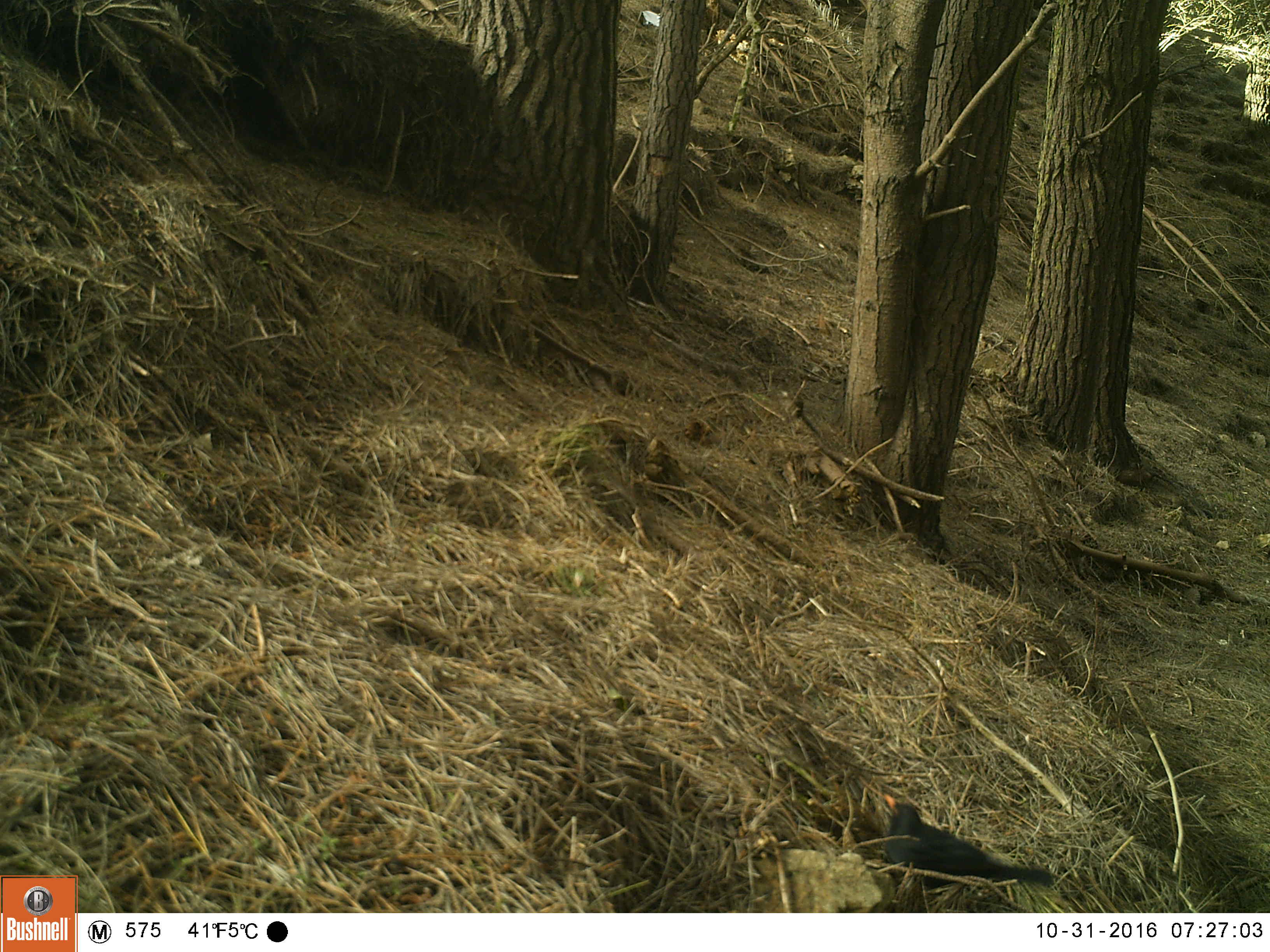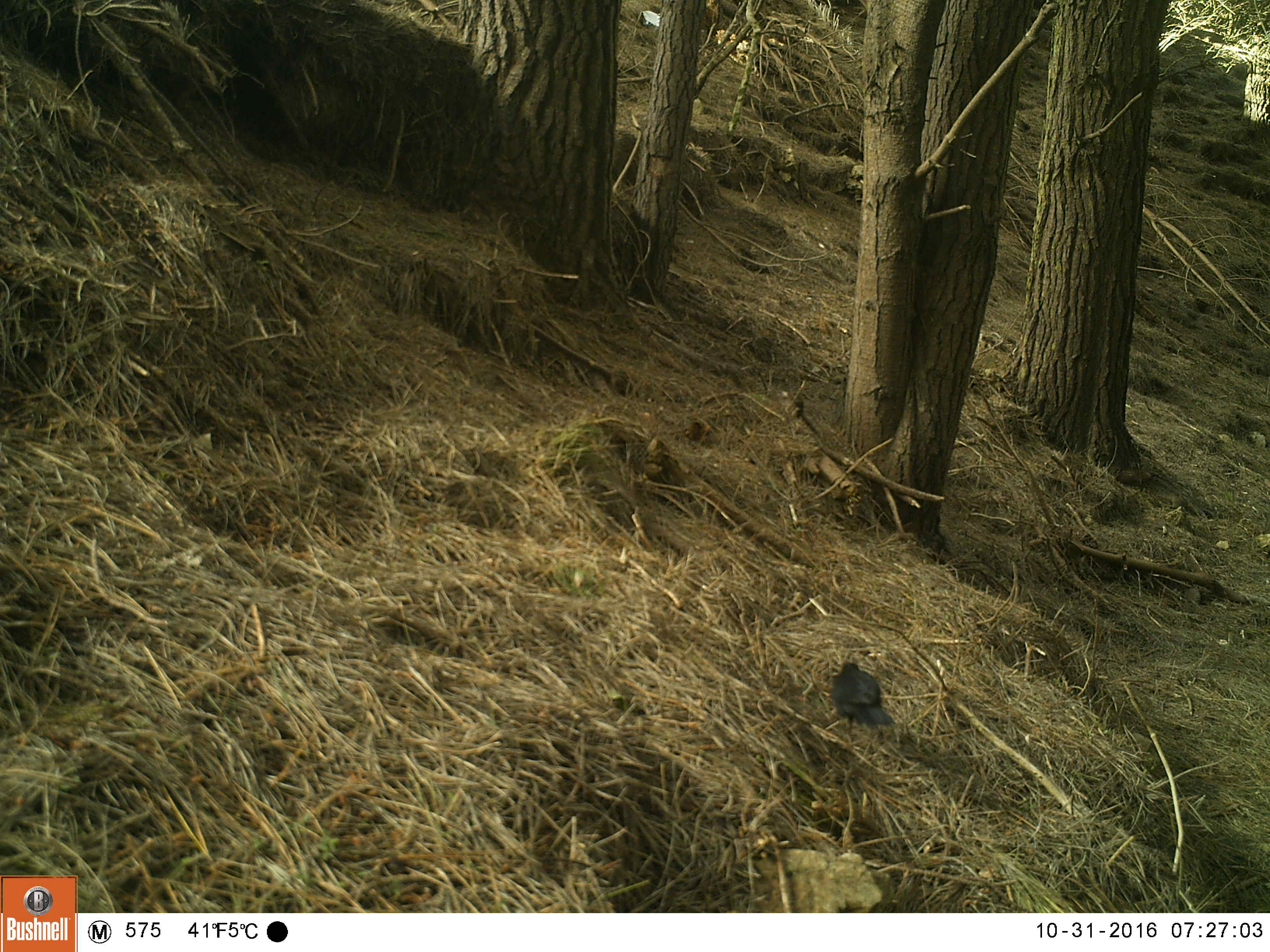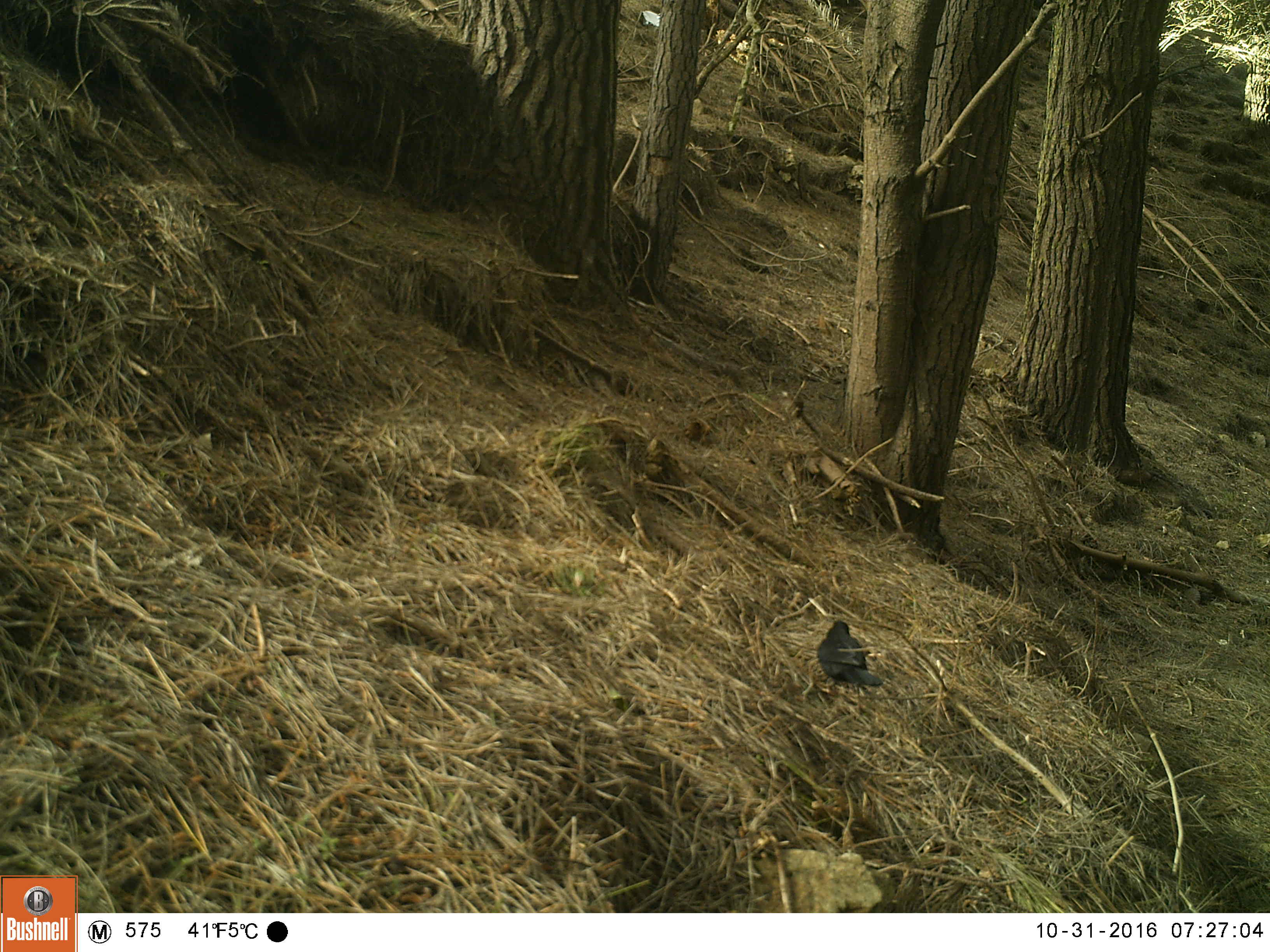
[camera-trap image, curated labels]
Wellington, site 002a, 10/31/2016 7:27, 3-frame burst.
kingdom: Animalia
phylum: Chordata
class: Aves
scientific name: Aves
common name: bird